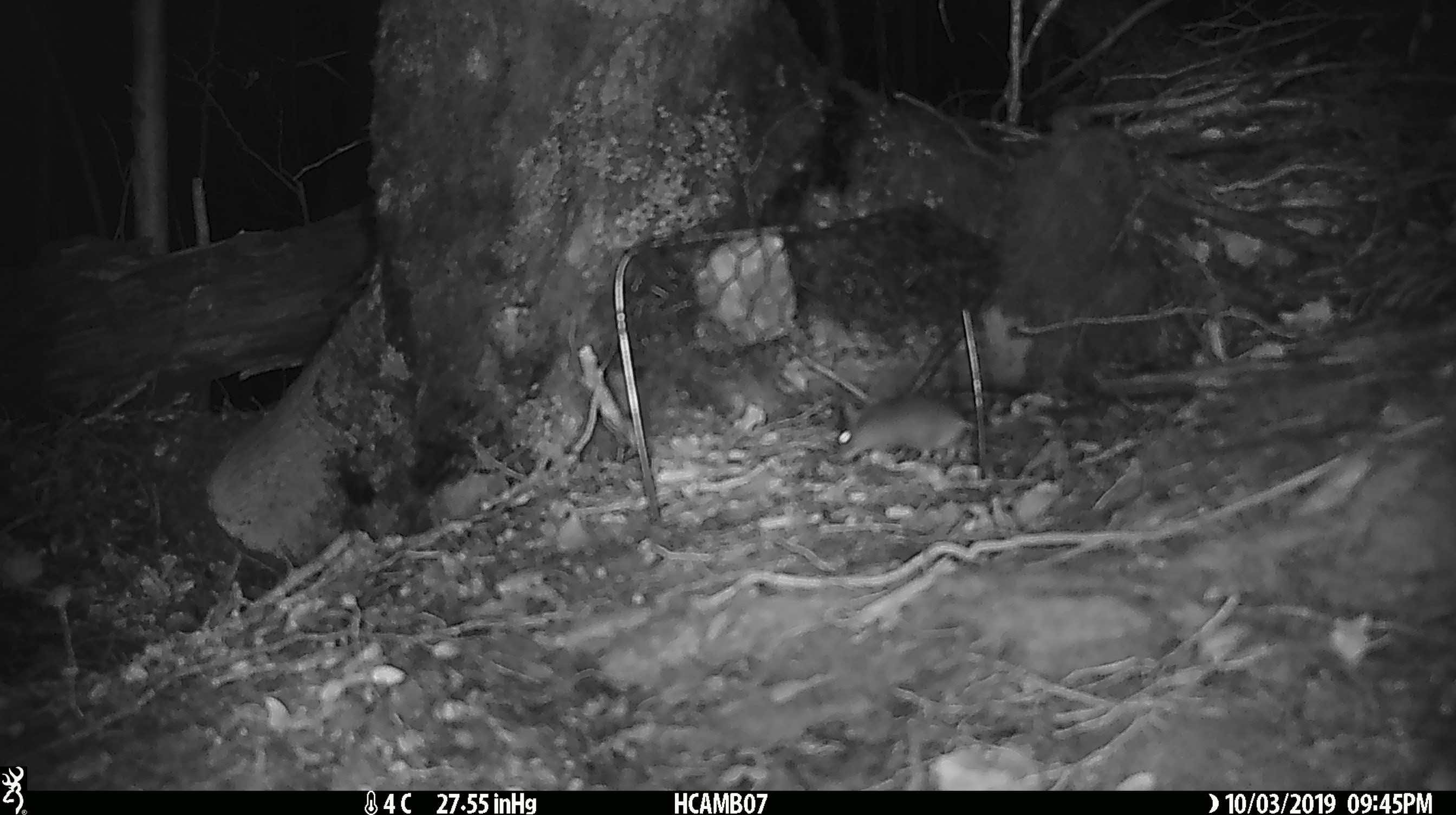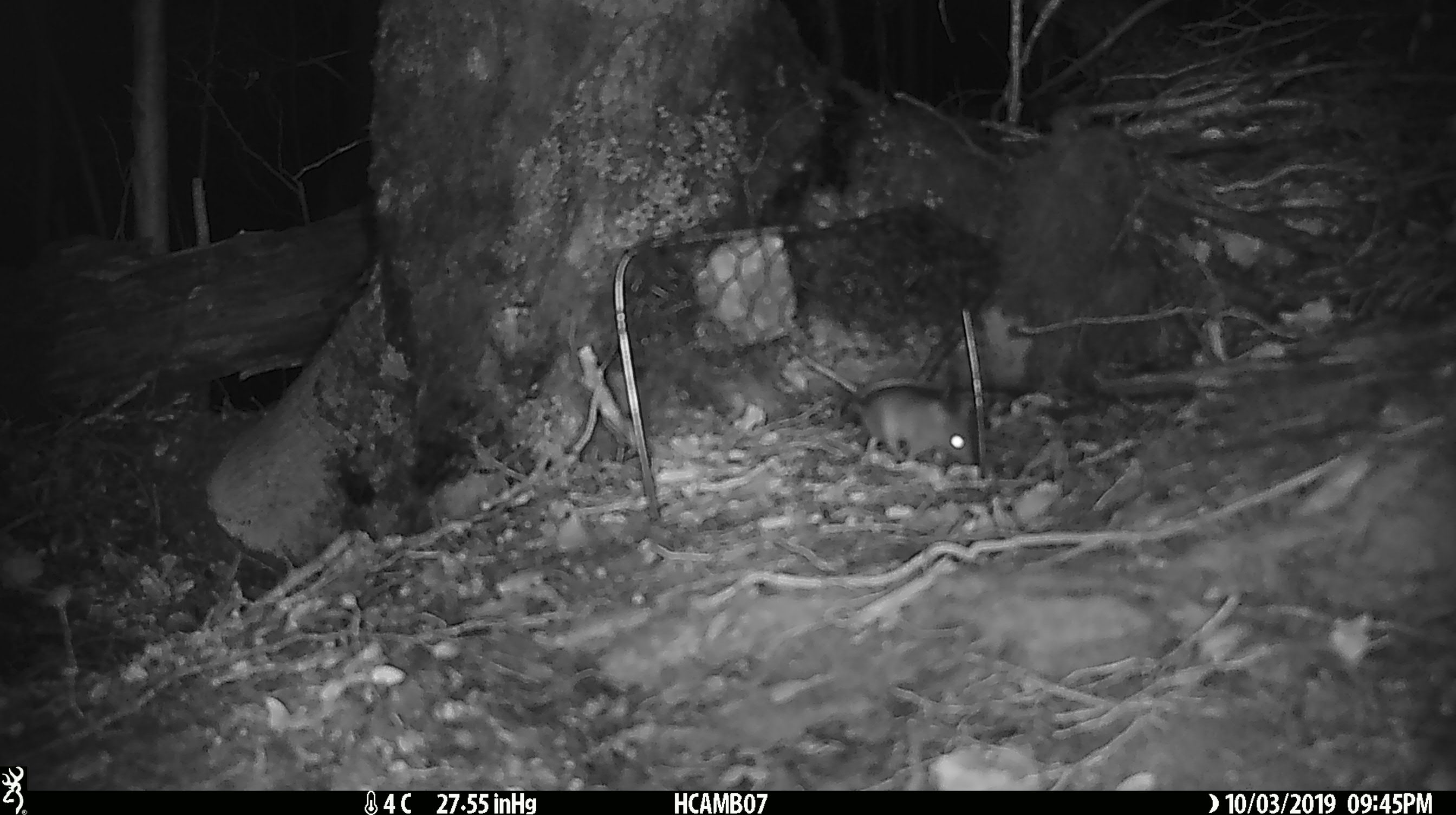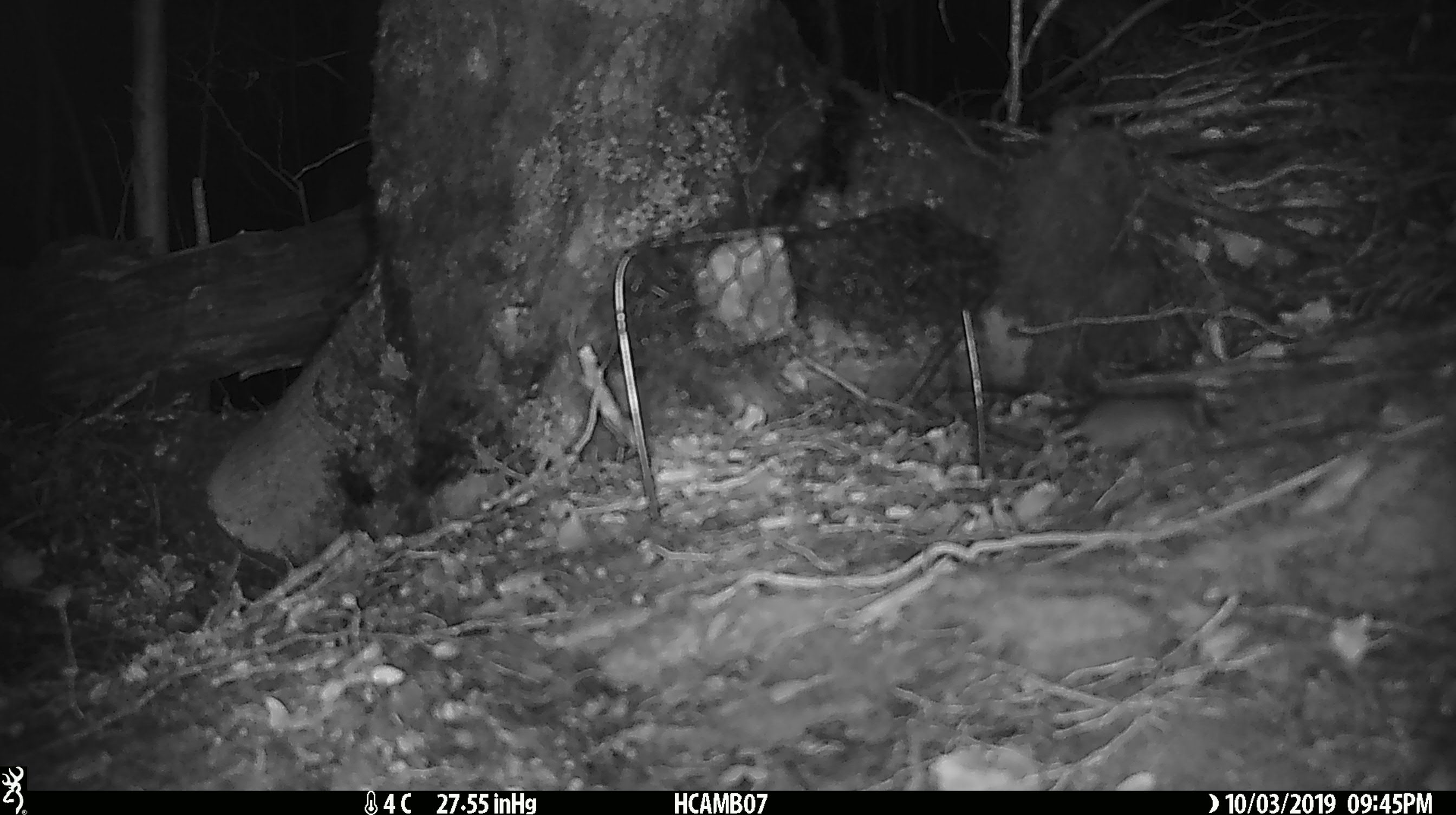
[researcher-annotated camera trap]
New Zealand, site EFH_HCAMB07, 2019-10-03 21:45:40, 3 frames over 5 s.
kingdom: Animalia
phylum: Chordata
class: Mammalia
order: Rodentia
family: Muridae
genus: Mus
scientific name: Mus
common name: mouse